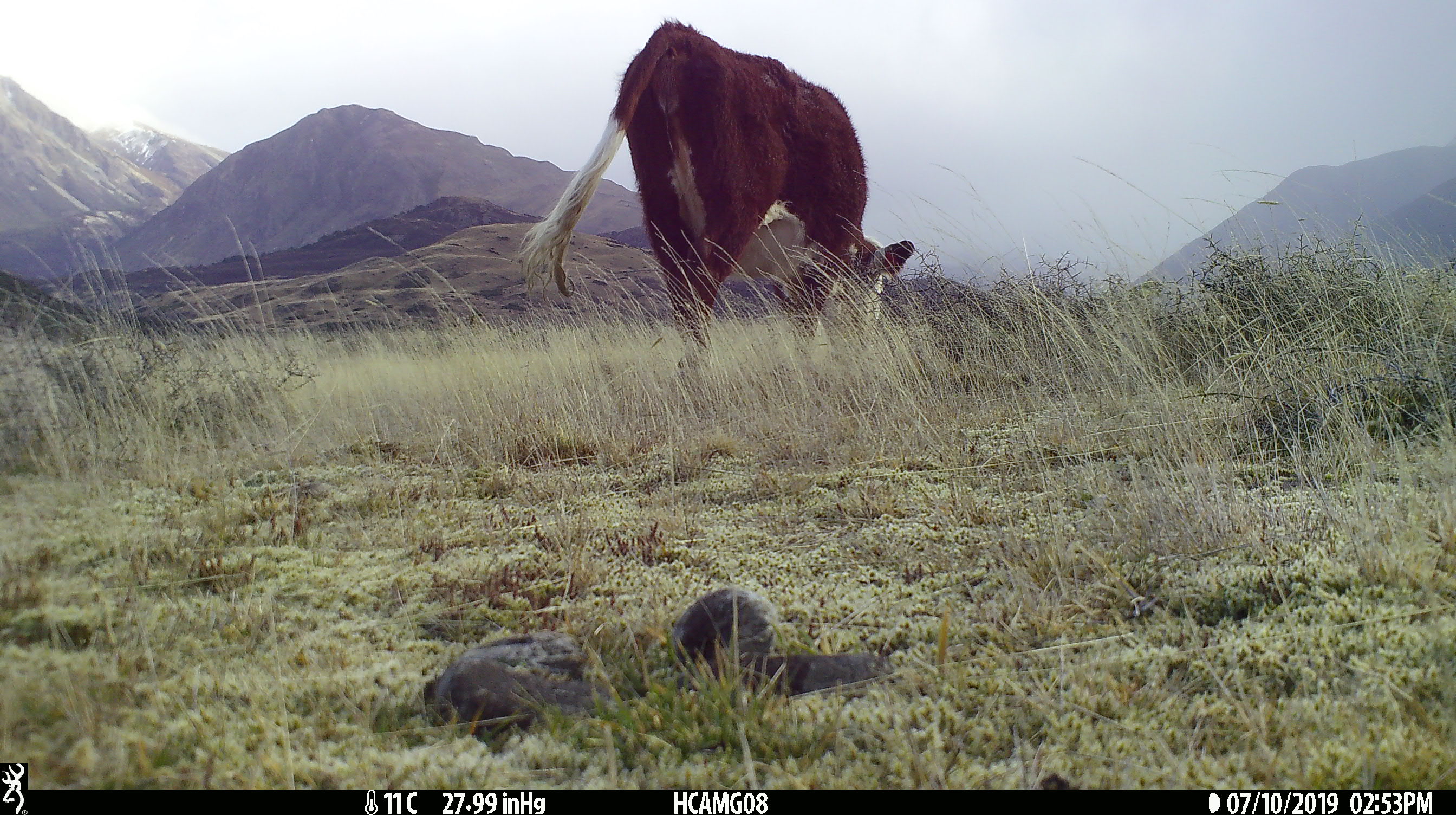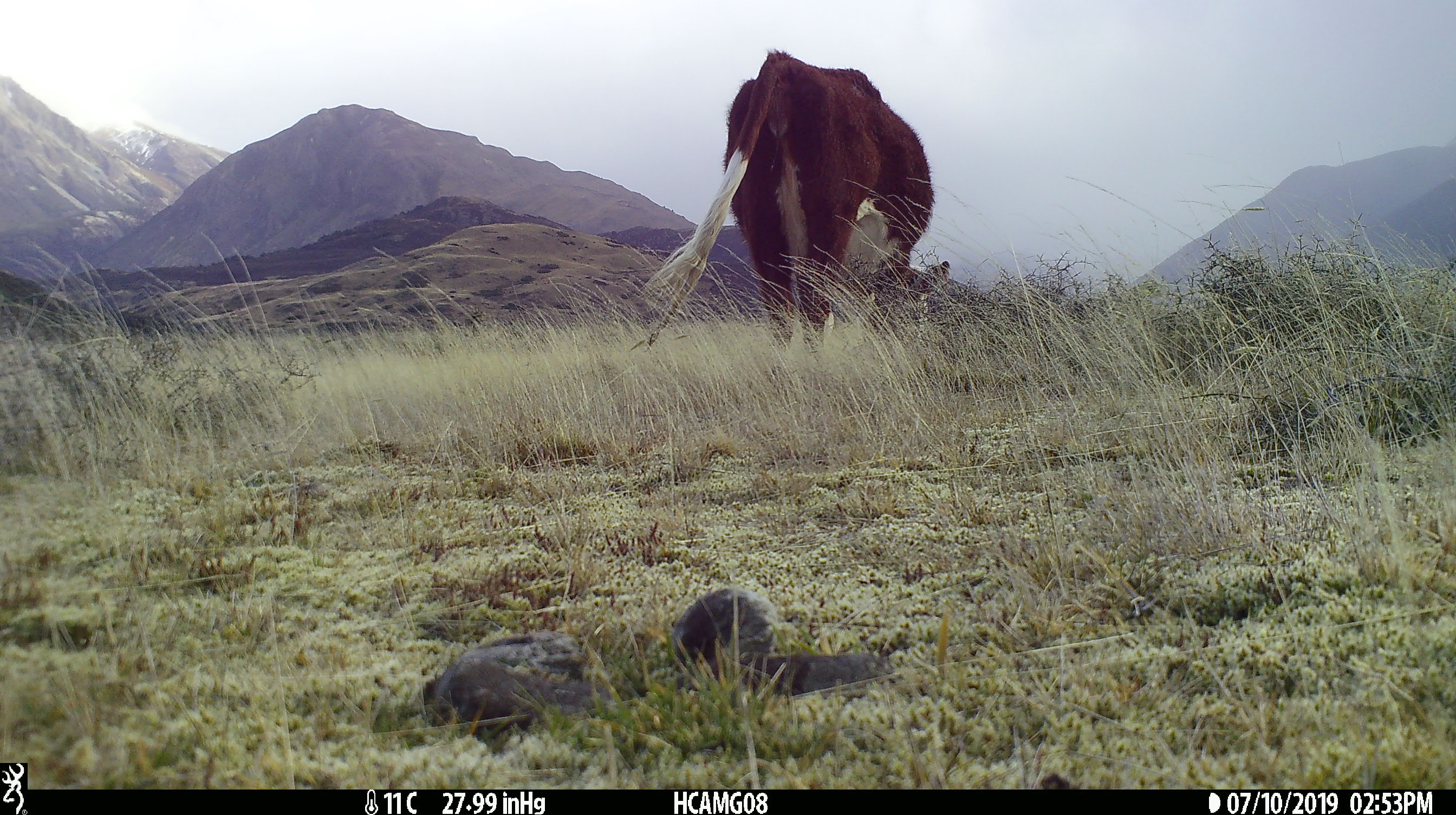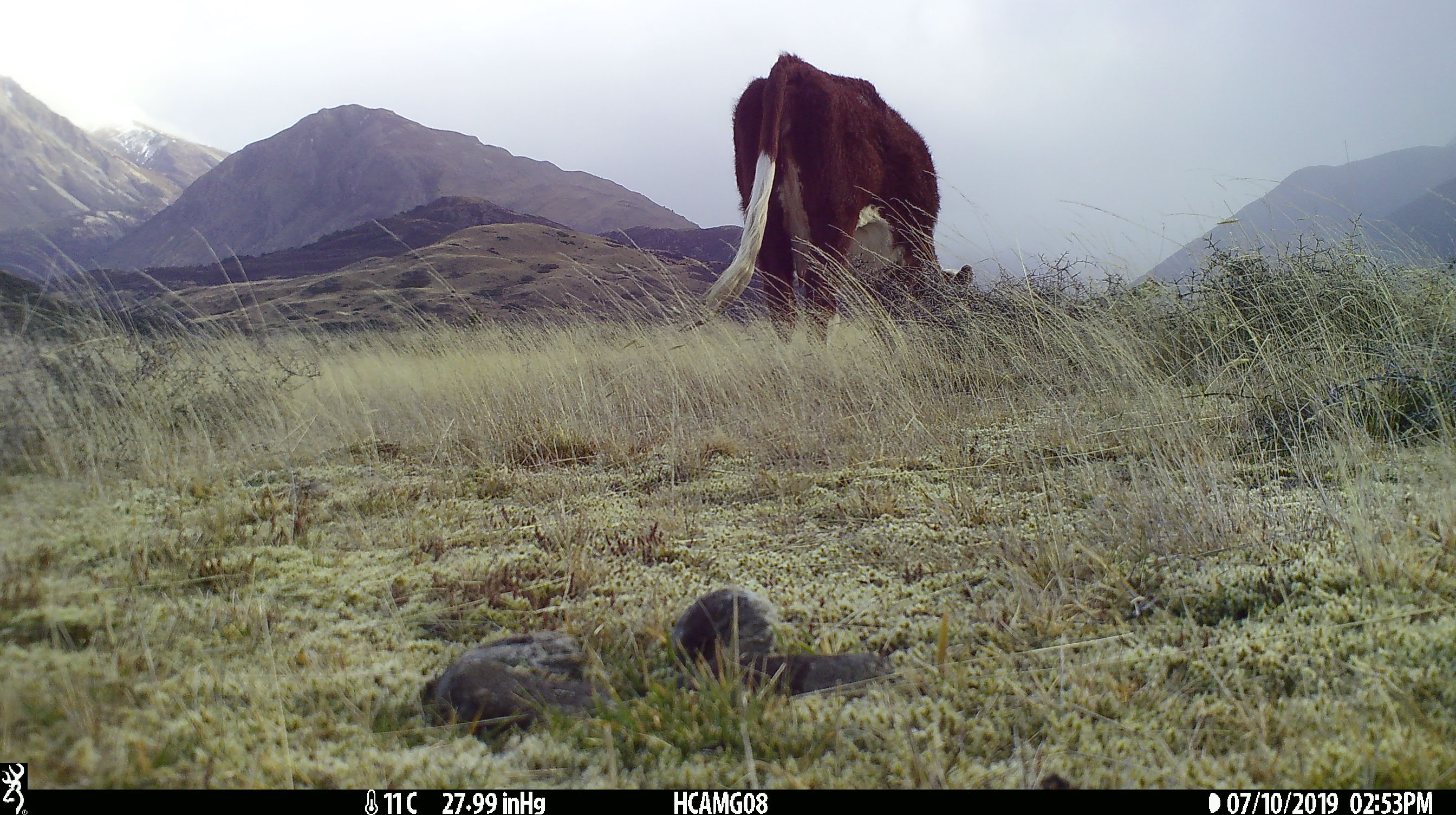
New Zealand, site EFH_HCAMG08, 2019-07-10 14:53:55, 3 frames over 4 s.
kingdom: Animalia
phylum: Chordata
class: Mammalia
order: Artiodactyla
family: Bovidae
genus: Bos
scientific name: Bos taurus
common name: domestic cow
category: cow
Cow (domestic cow) (Bos taurus).